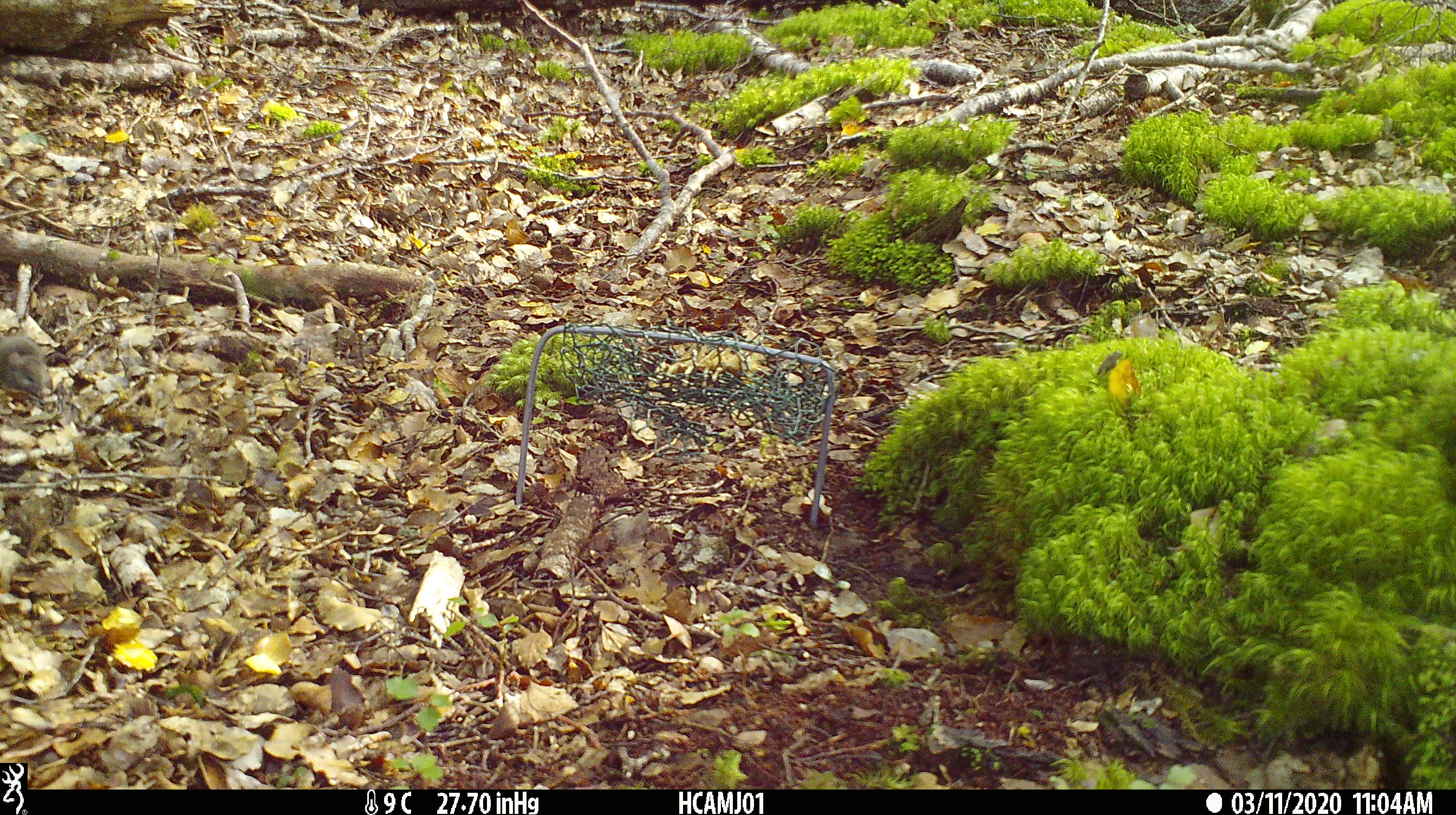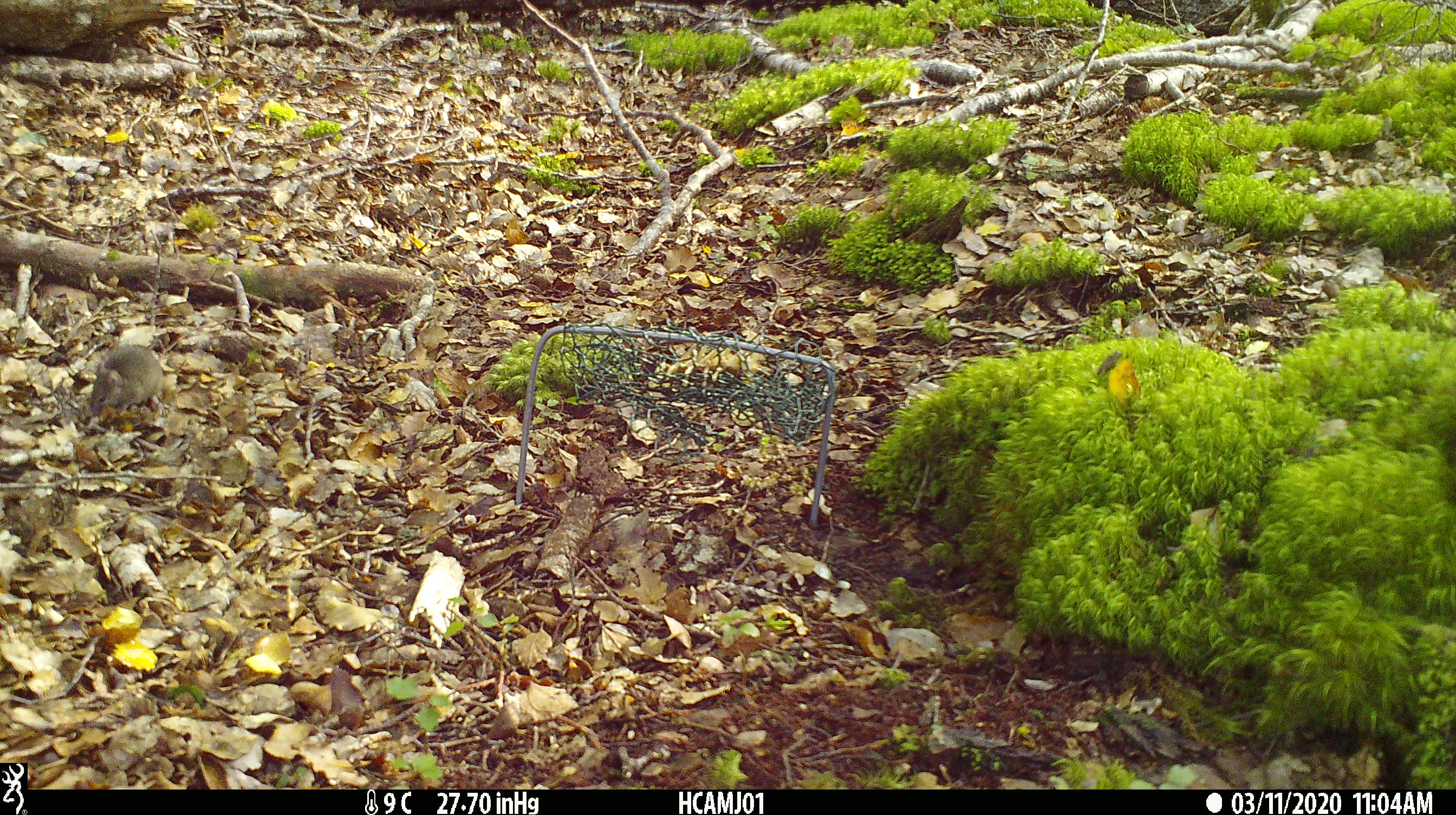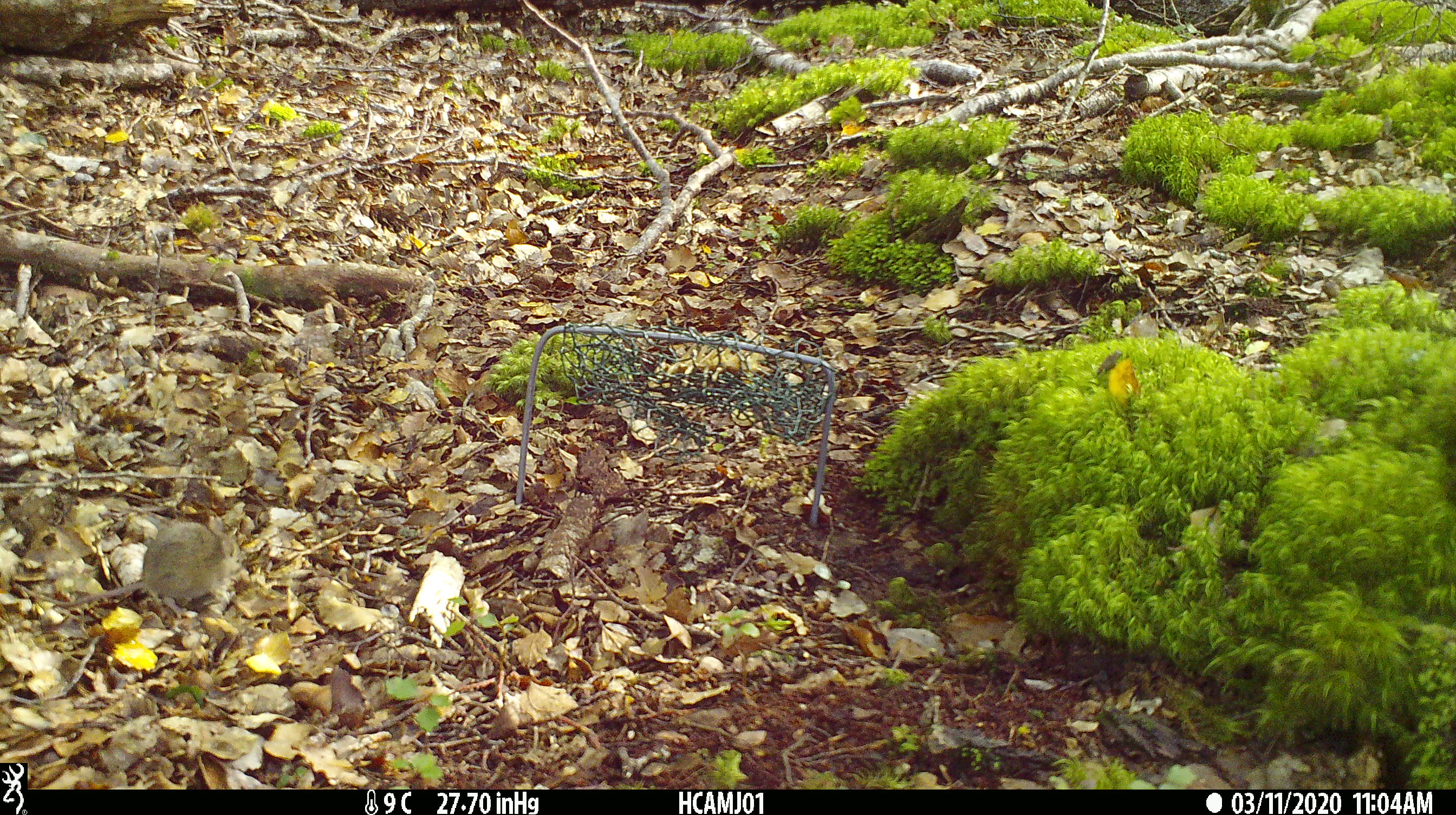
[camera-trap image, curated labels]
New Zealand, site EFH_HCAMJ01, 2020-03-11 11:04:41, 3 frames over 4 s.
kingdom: Animalia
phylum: Chordata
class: Mammalia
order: Rodentia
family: Muridae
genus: Mus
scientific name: Mus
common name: mouse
Mouse (Mus).